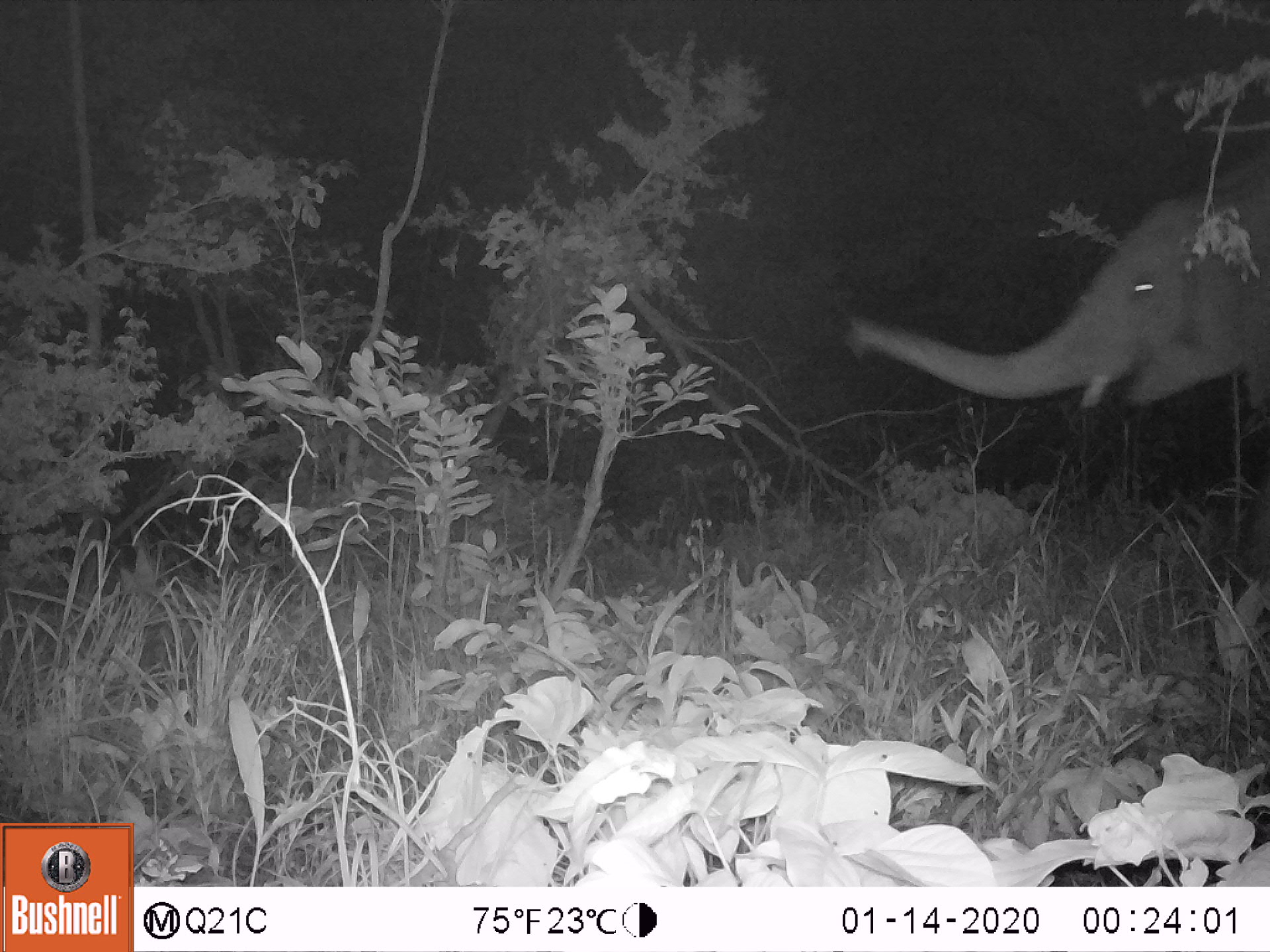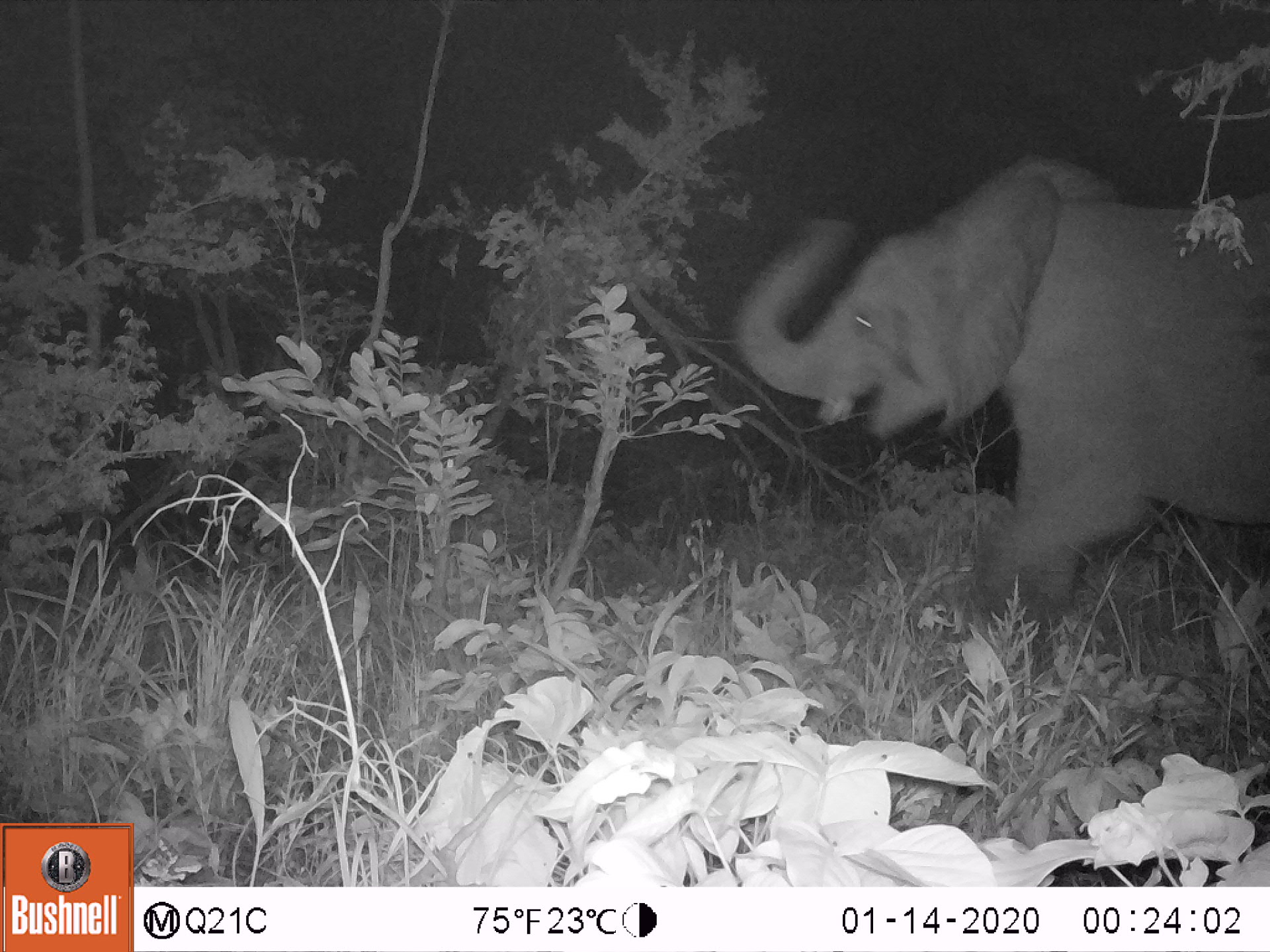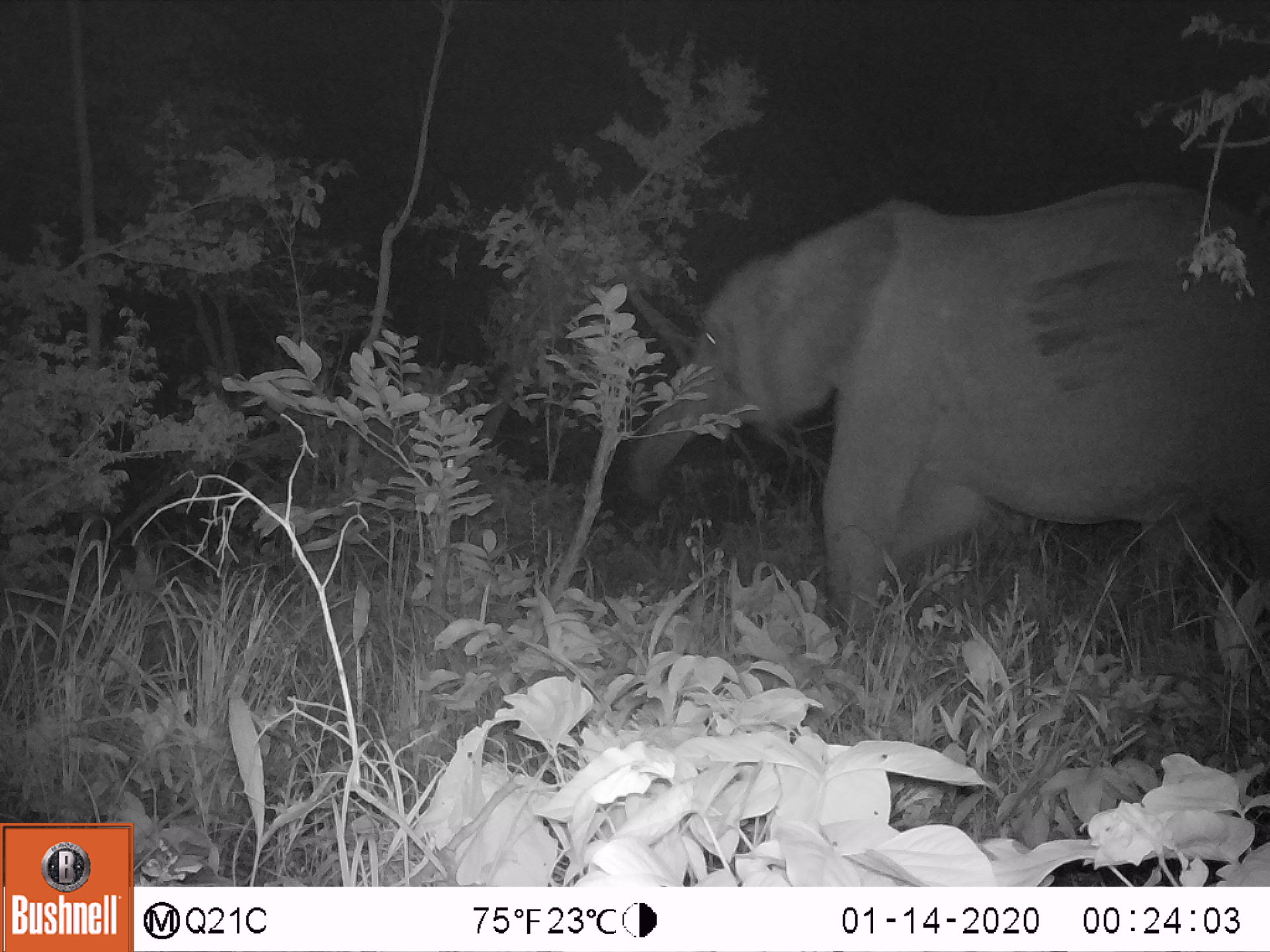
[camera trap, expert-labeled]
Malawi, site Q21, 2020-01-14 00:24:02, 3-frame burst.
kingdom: Animalia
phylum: Chordata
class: Mammalia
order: Proboscidea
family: Elephantidae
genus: Loxodonta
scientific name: Loxodonta africana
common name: african savanna elephant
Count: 1.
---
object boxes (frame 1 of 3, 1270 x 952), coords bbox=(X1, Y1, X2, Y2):
african savanna elephant: bbox=(834, 139, 1269, 446)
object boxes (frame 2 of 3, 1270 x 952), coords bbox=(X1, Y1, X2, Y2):
african savanna elephant: bbox=(719, 117, 1269, 652)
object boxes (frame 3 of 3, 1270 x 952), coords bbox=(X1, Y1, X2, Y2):
african savanna elephant: bbox=(587, 135, 1269, 682)